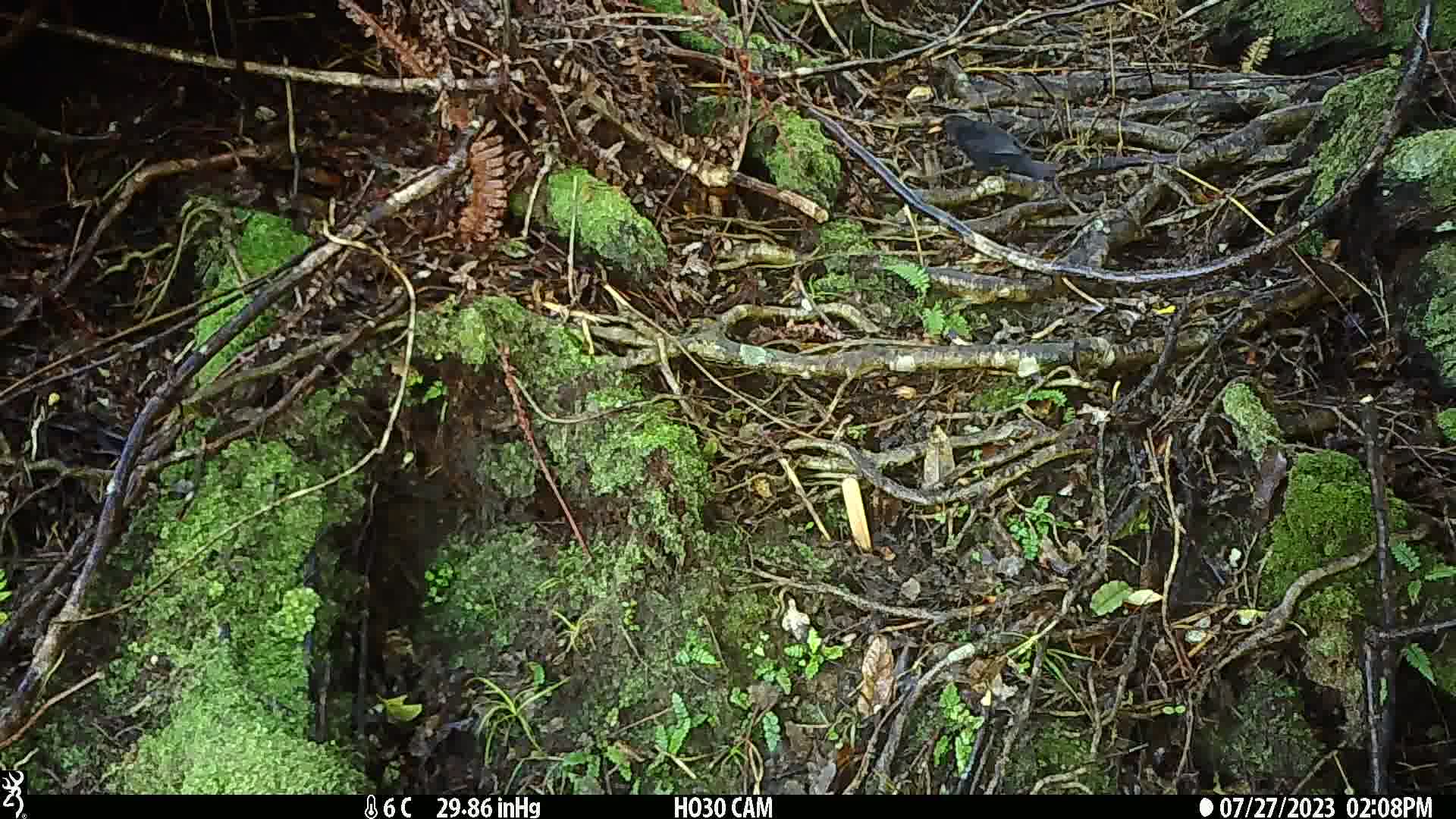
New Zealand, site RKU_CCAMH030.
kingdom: Animalia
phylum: Chordata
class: Aves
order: Passeriformes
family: Turdidae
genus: Turdus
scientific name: Turdus merula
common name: eurasian blackbird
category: blackbird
Blackbird (eurasian blackbird) (Turdus merula).